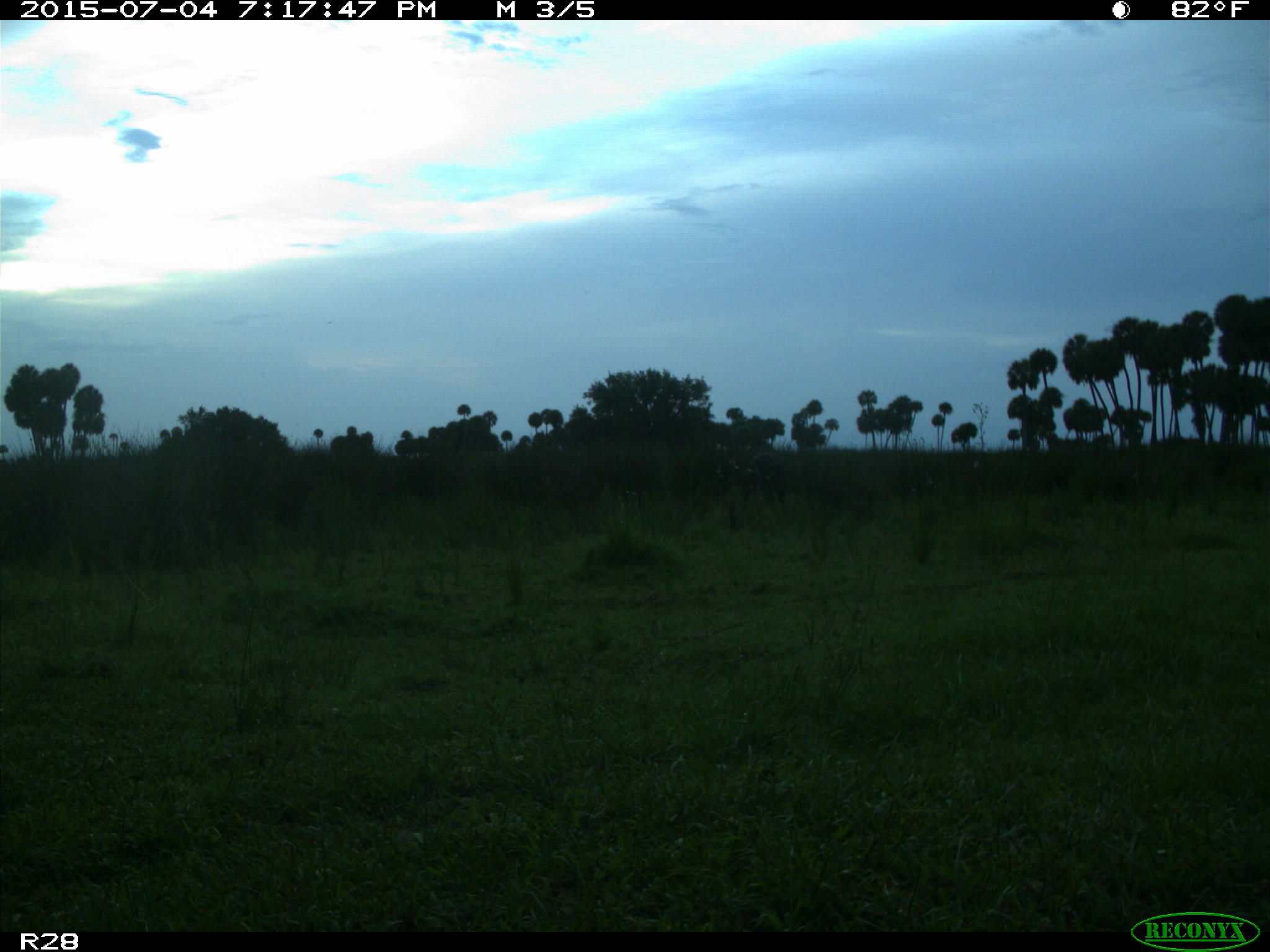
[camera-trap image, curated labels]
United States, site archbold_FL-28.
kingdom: Animalia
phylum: Chordata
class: Mammalia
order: Artiodactyla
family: Bovidae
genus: Bos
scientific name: Bos taurus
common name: domestic cow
Bos taurus (domestic cow).